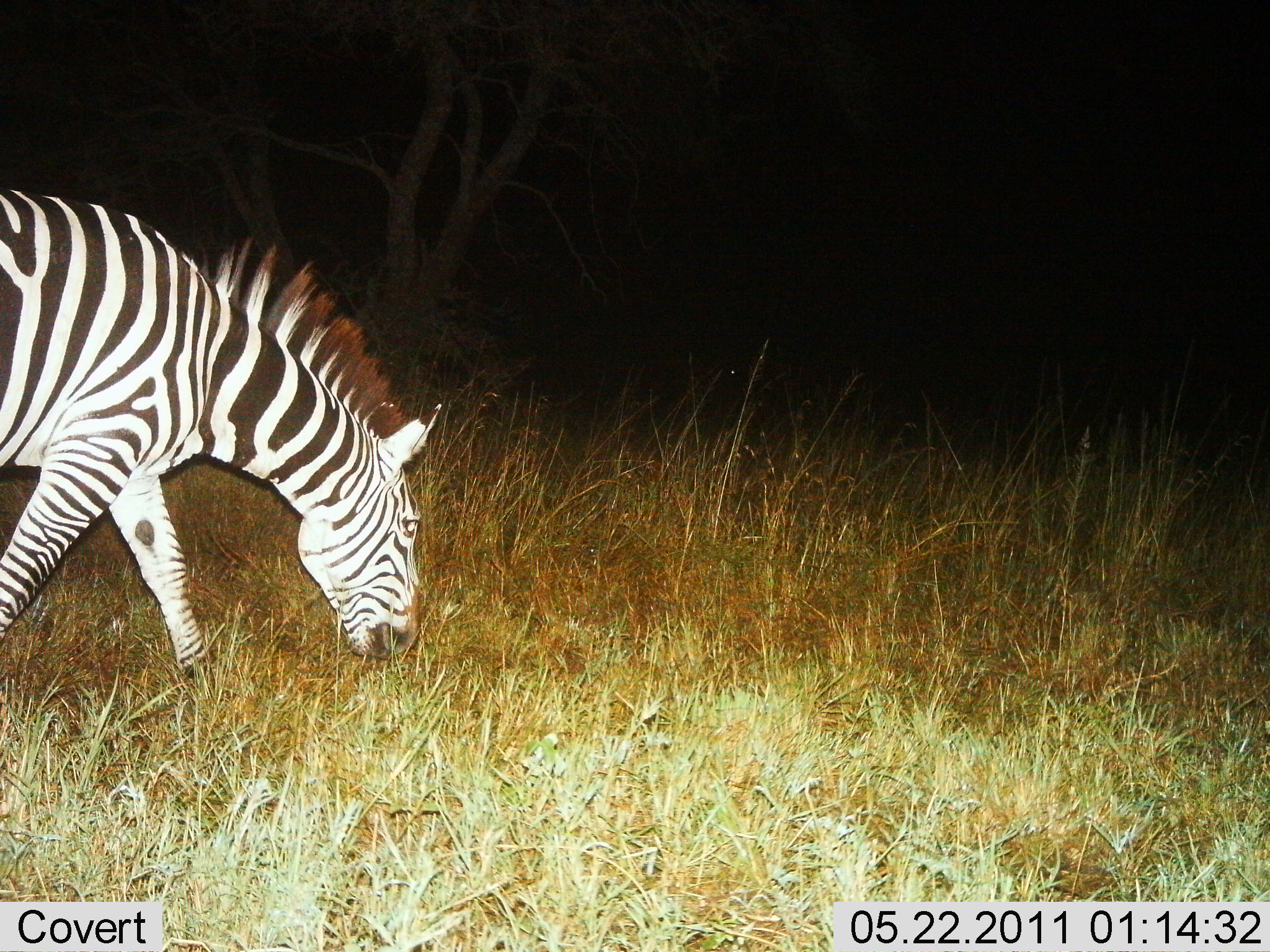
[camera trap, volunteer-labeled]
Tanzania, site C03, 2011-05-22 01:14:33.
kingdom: Animalia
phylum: Chordata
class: Mammalia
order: Perissodactyla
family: Equidae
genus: Equus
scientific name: Equus quagga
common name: plains zebra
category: zebra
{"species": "zebra (plains zebra) (Equus quagga)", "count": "1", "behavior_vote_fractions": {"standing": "27%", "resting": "0%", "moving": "0%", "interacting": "0%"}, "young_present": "0%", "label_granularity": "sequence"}